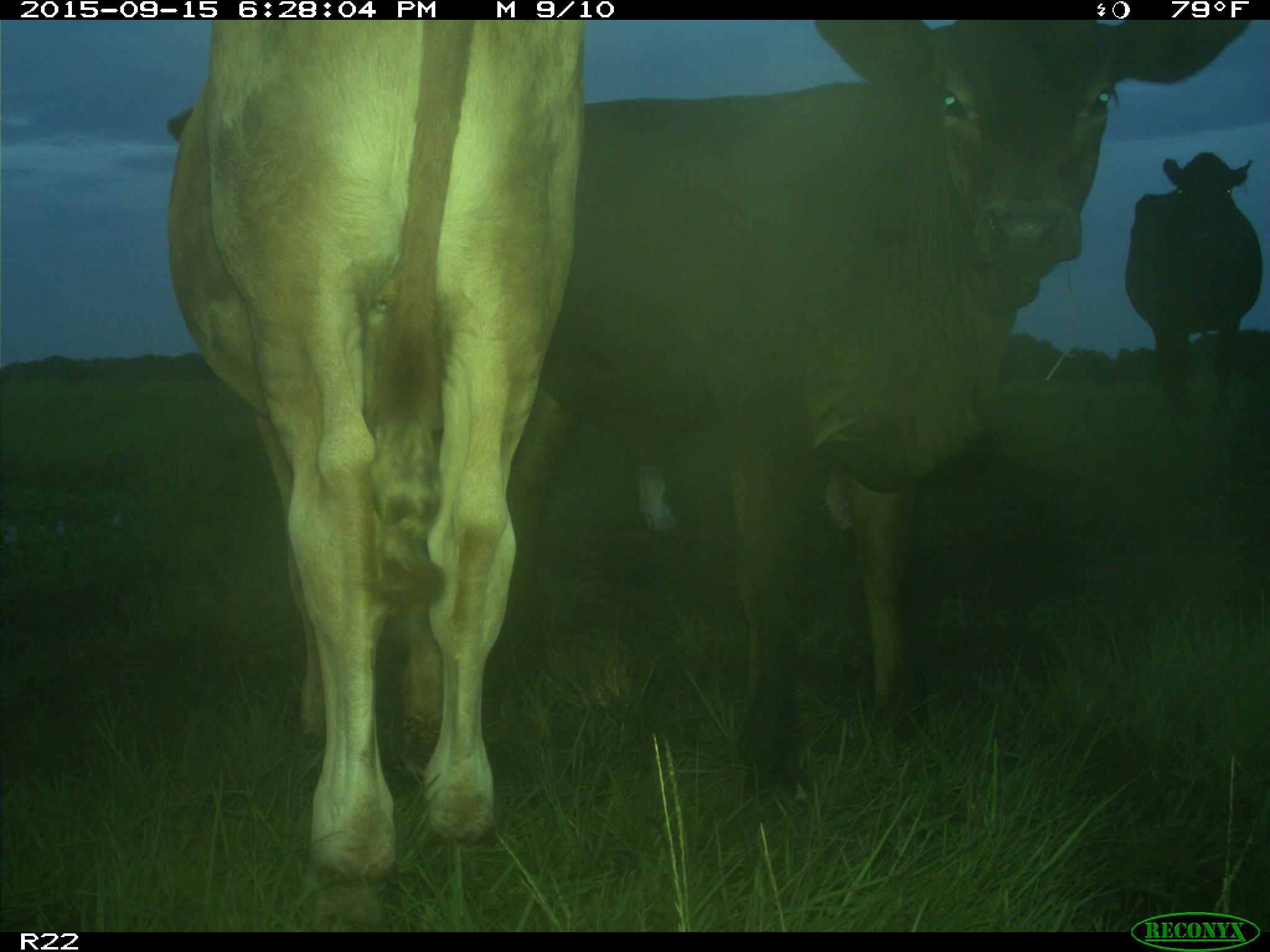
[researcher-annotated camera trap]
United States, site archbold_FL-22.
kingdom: Animalia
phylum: Chordata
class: Mammalia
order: Artiodactyla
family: Bovidae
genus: Bos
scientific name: Bos taurus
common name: domestic cow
Bos taurus (domestic cow).